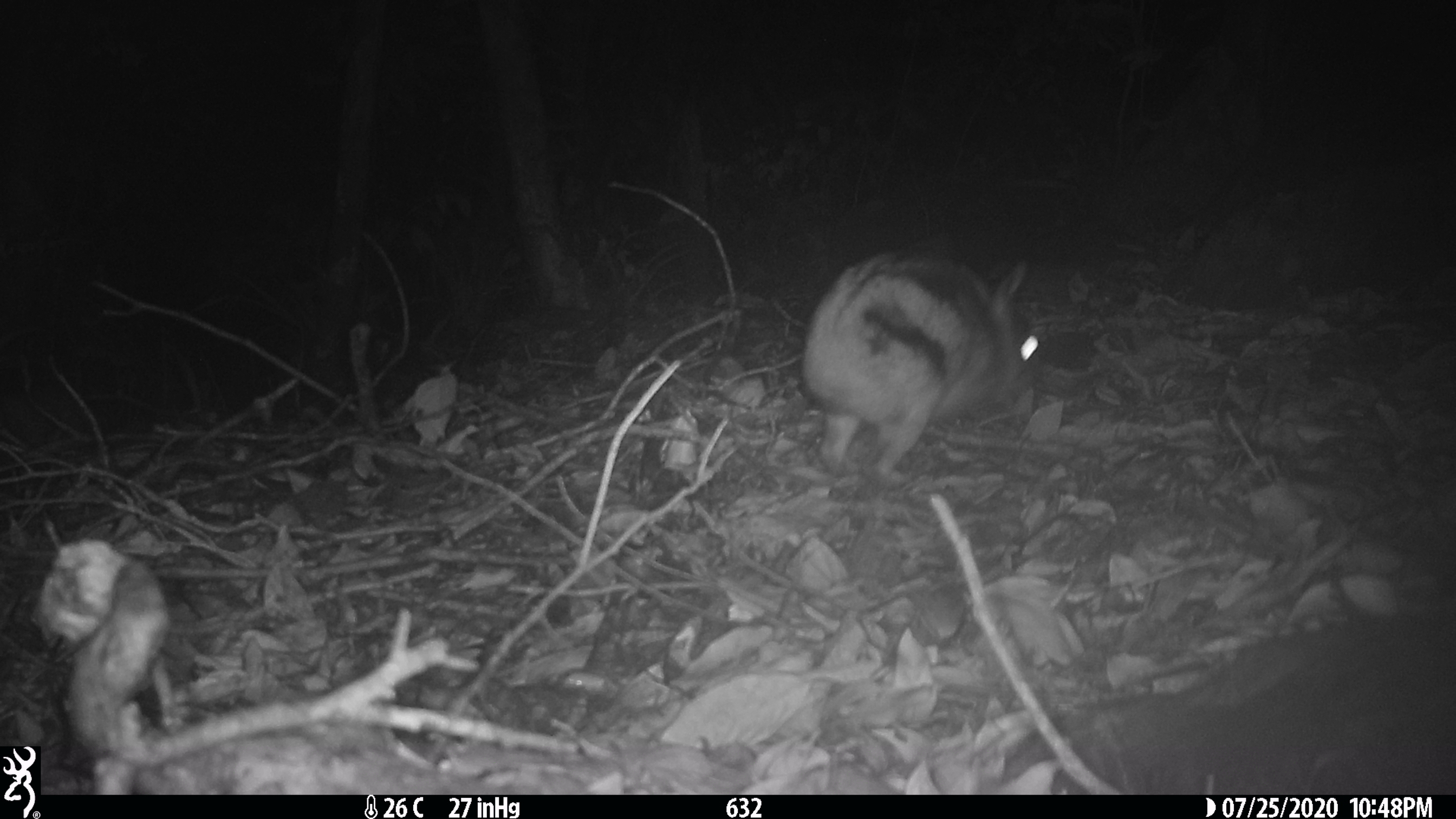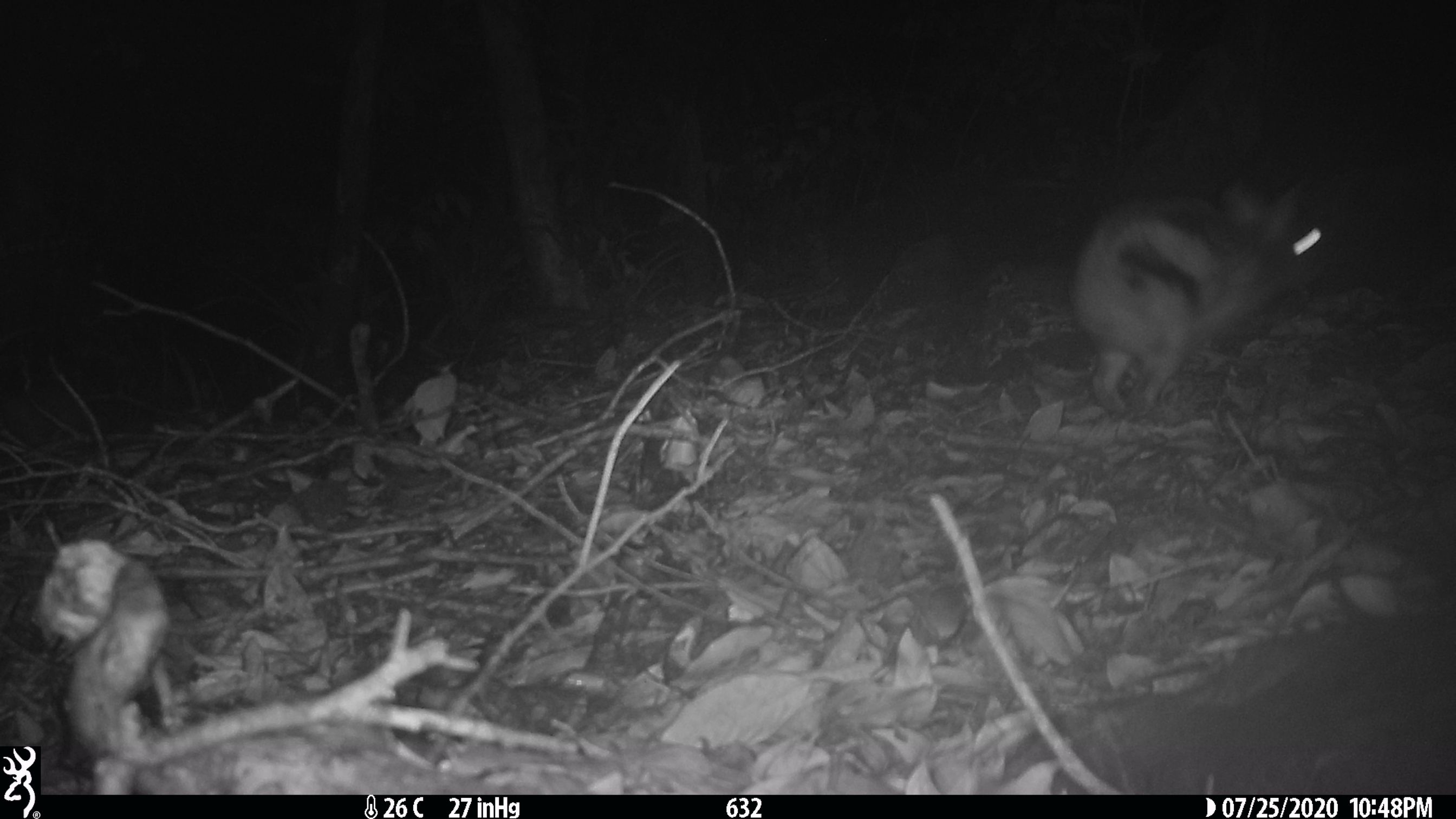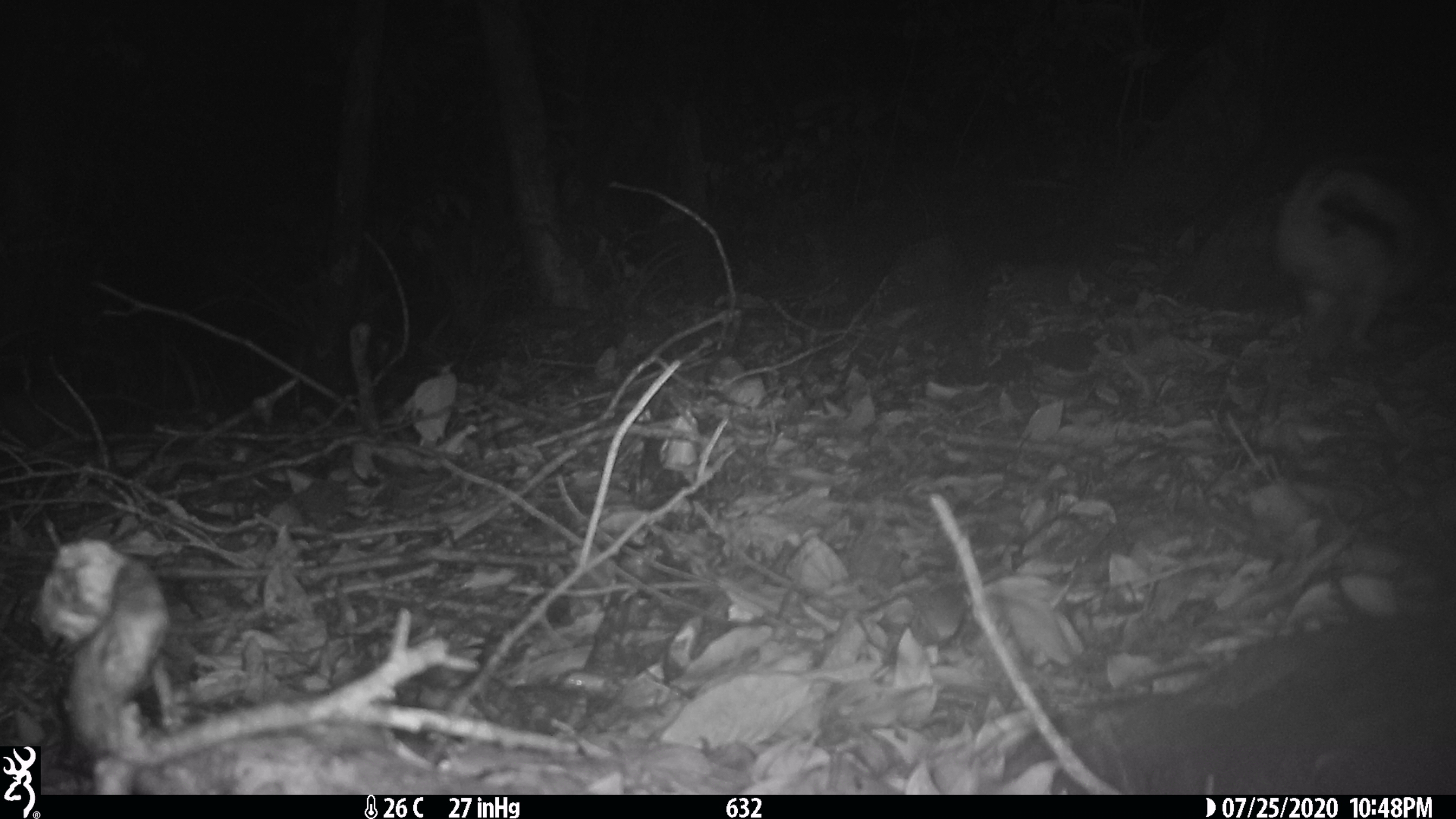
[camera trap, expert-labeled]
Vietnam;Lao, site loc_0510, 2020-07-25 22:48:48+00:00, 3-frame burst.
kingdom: Animalia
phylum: Chordata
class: Mammalia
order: Lagomorpha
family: Leporidae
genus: Nesolagus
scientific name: Nesolagus timminsi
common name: annamite striped rabbit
Annamite striped rabbit (Nesolagus timminsi). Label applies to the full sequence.